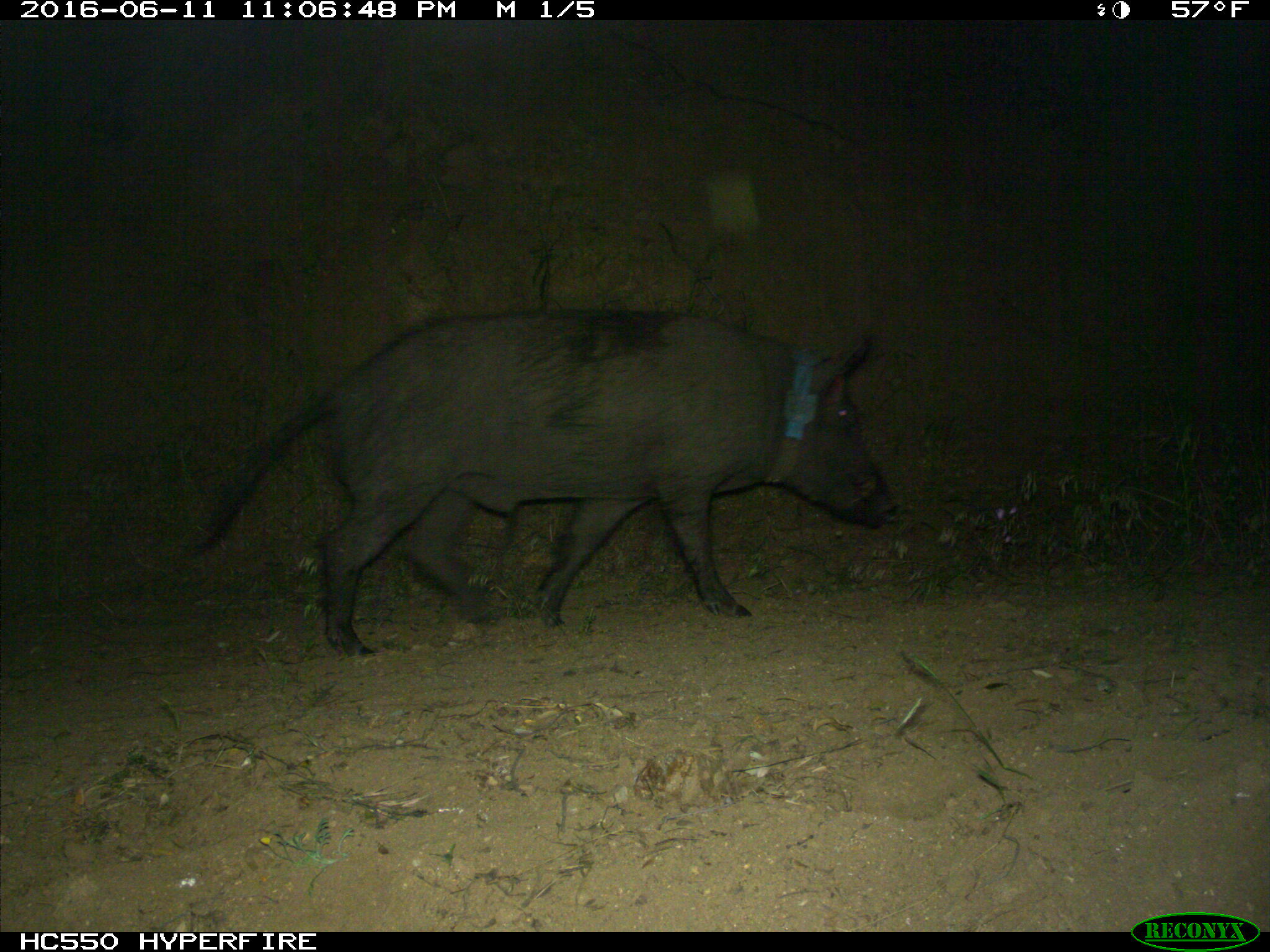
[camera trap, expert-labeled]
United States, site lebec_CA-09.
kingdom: Animalia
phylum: Chordata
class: Mammalia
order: Artiodactyla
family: Suidae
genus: Sus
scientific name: Sus scrofa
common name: wild boar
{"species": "Sus scrofa (wild boar)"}